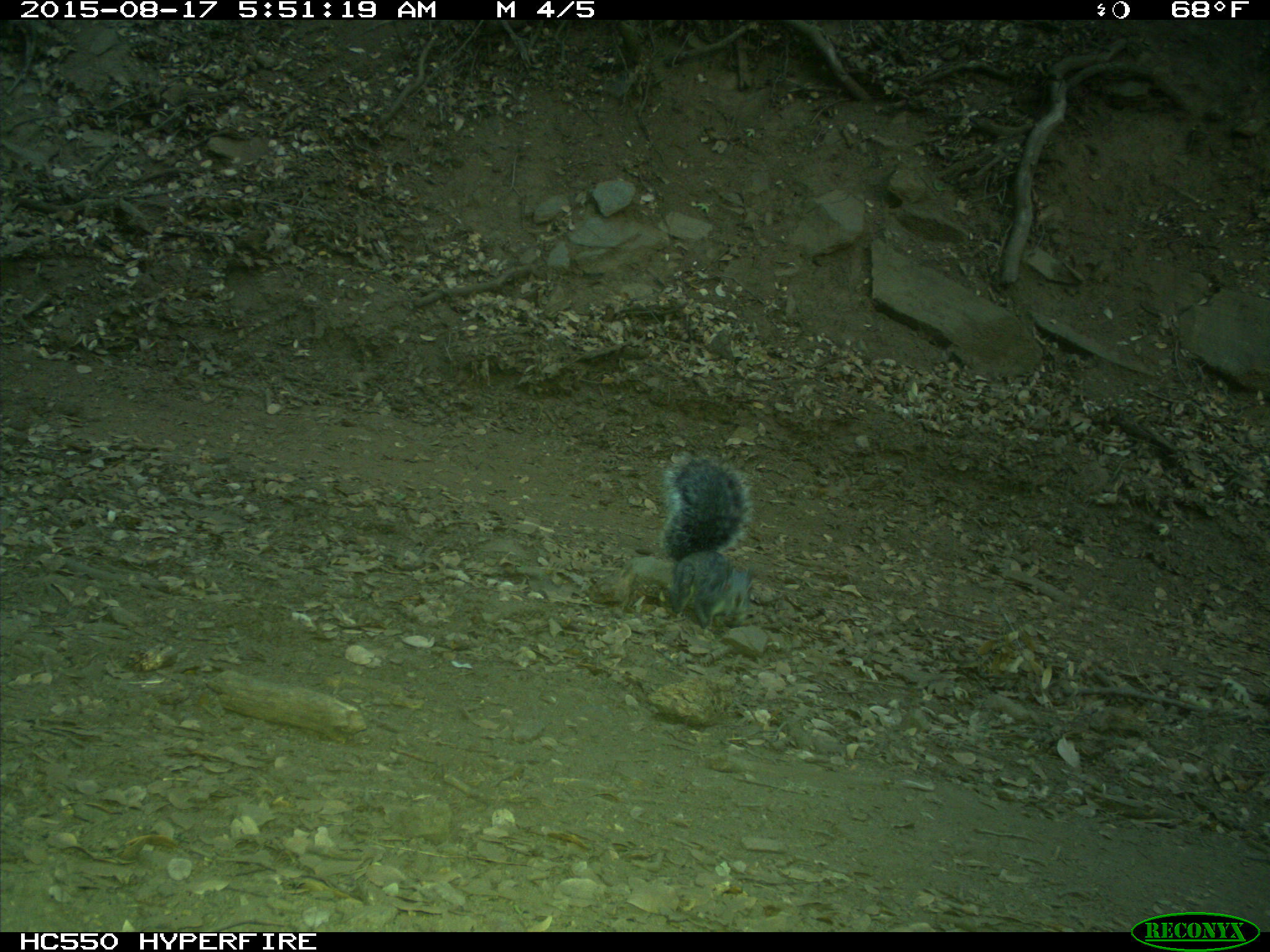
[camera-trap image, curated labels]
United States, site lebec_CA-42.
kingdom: Animalia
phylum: Chordata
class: Mammalia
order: Rodentia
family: Sciuridae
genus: Sciurus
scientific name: Sciurus carolinensis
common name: eastern gray squirrel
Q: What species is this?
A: Sciurus carolinensis (eastern gray squirrel).